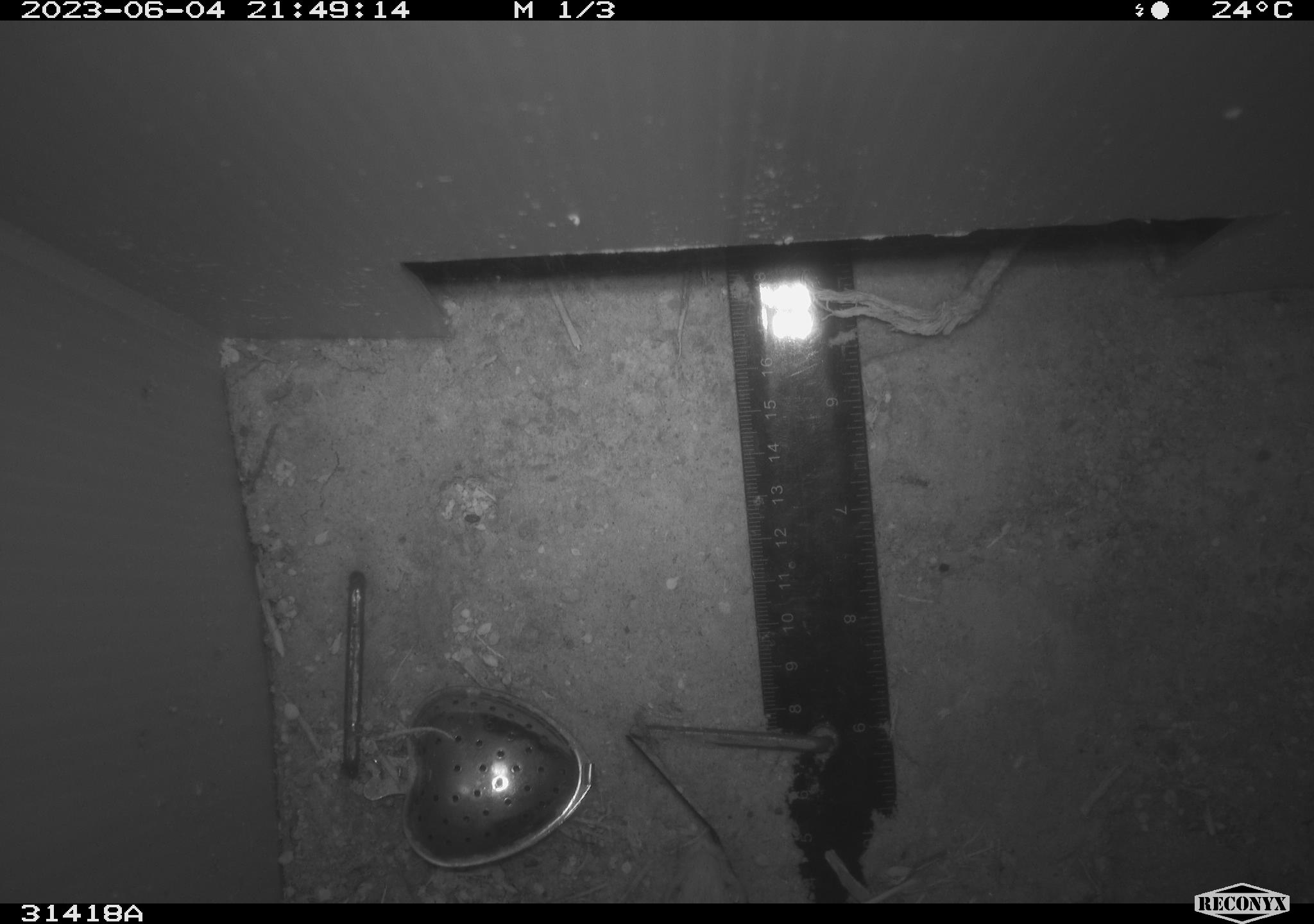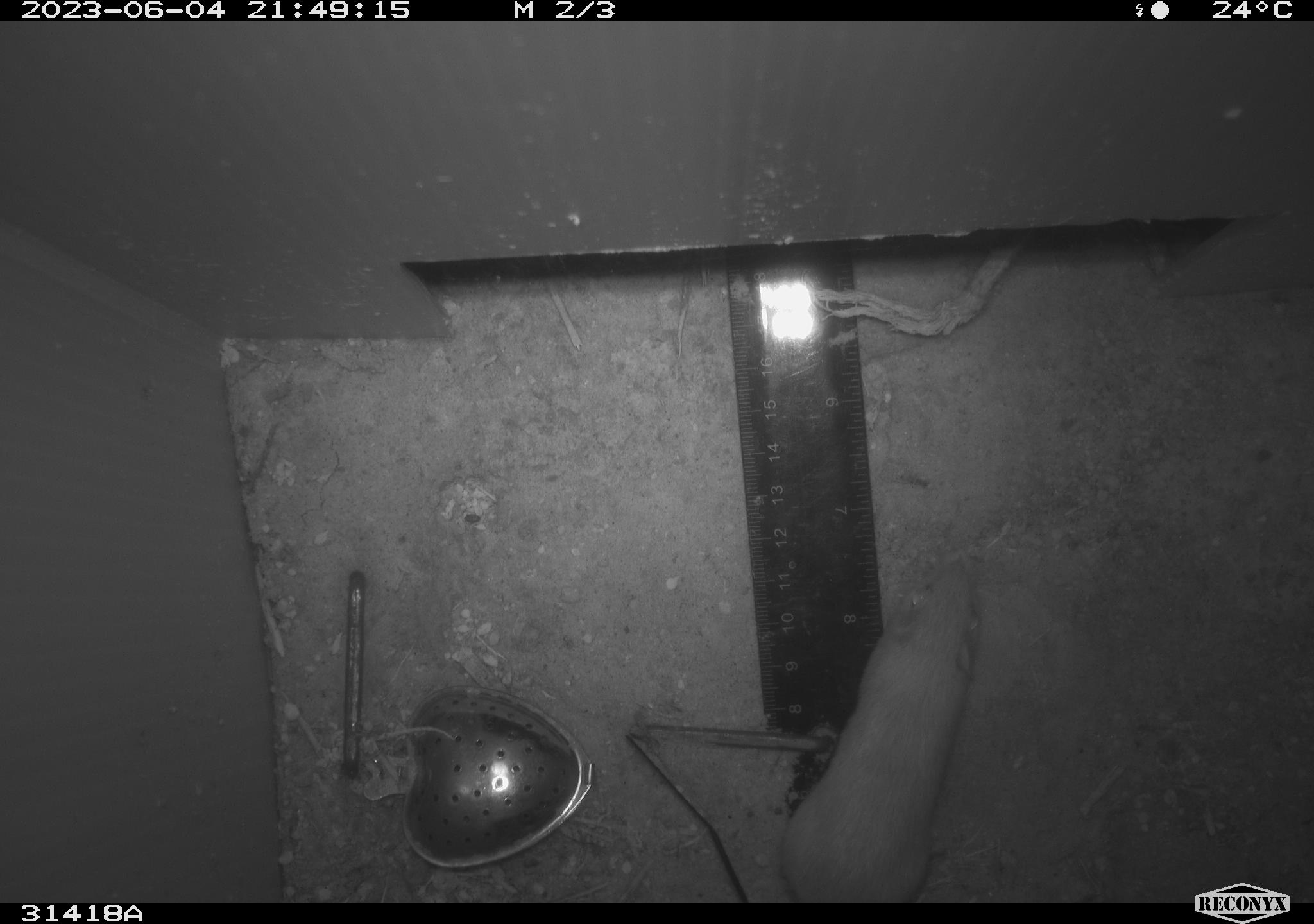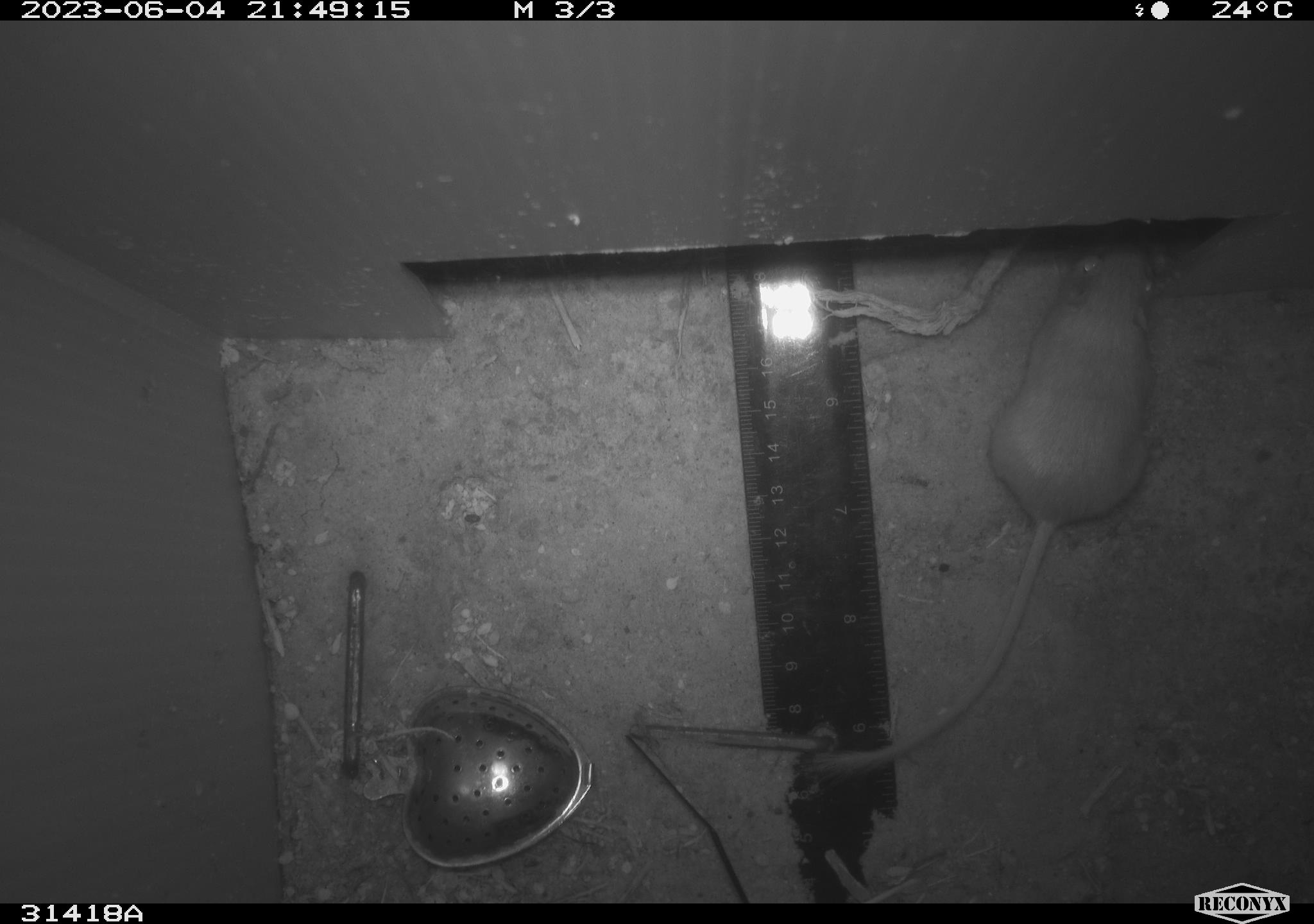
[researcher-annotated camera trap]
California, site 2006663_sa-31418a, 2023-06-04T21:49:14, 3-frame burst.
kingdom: Animalia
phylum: Chordata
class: Mammalia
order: Rodentia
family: Heteromyidae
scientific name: Heteromyidae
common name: kangaroo rats and pocket mice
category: heteromyidae family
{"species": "heteromyidae family (kangaroo rats and pocket mice) (Heteromyidae)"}